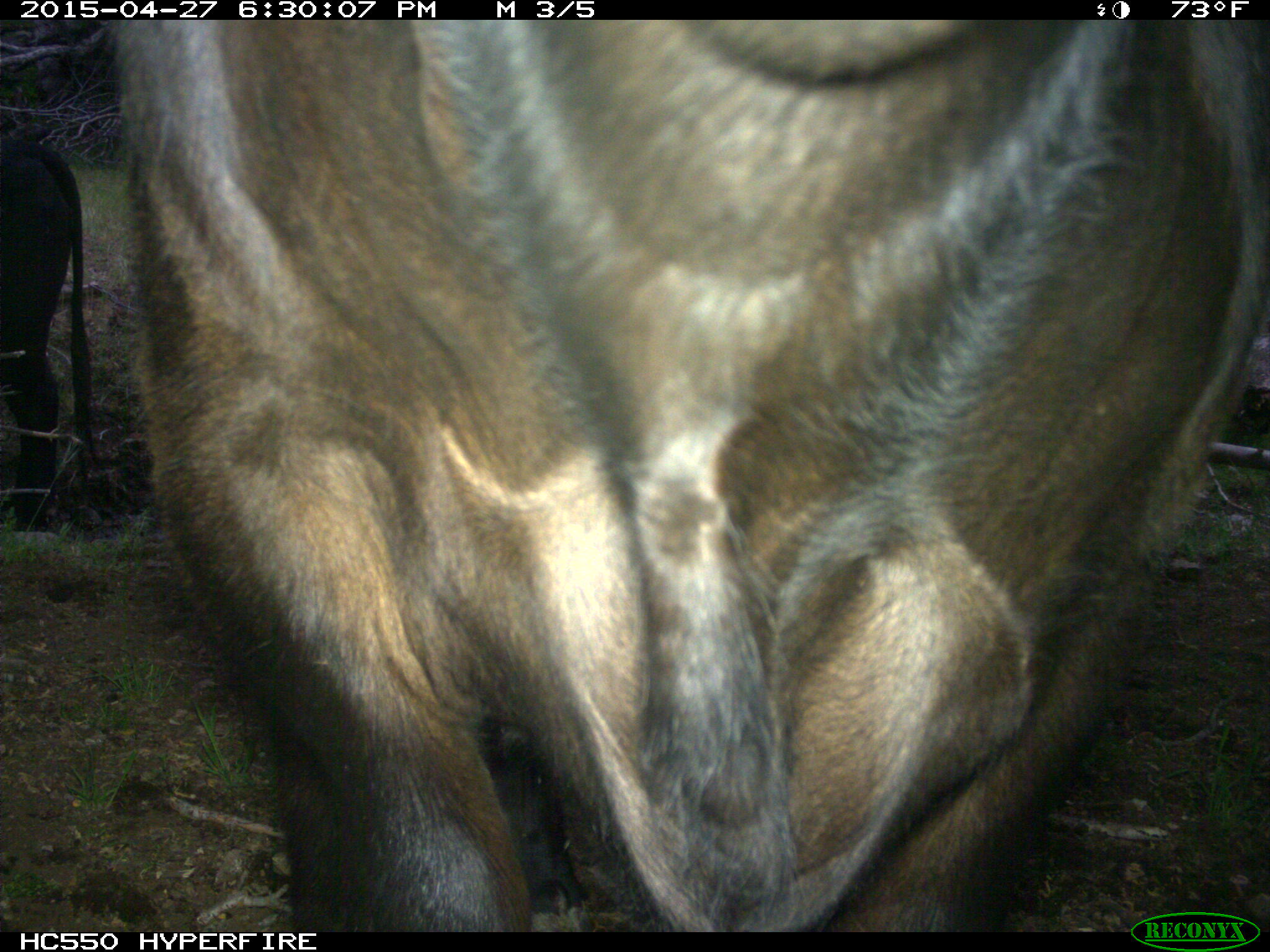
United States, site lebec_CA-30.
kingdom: Animalia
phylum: Chordata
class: Mammalia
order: Artiodactyla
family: Bovidae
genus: Bos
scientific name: Bos taurus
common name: domestic cow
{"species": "Bos taurus (domestic cow)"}